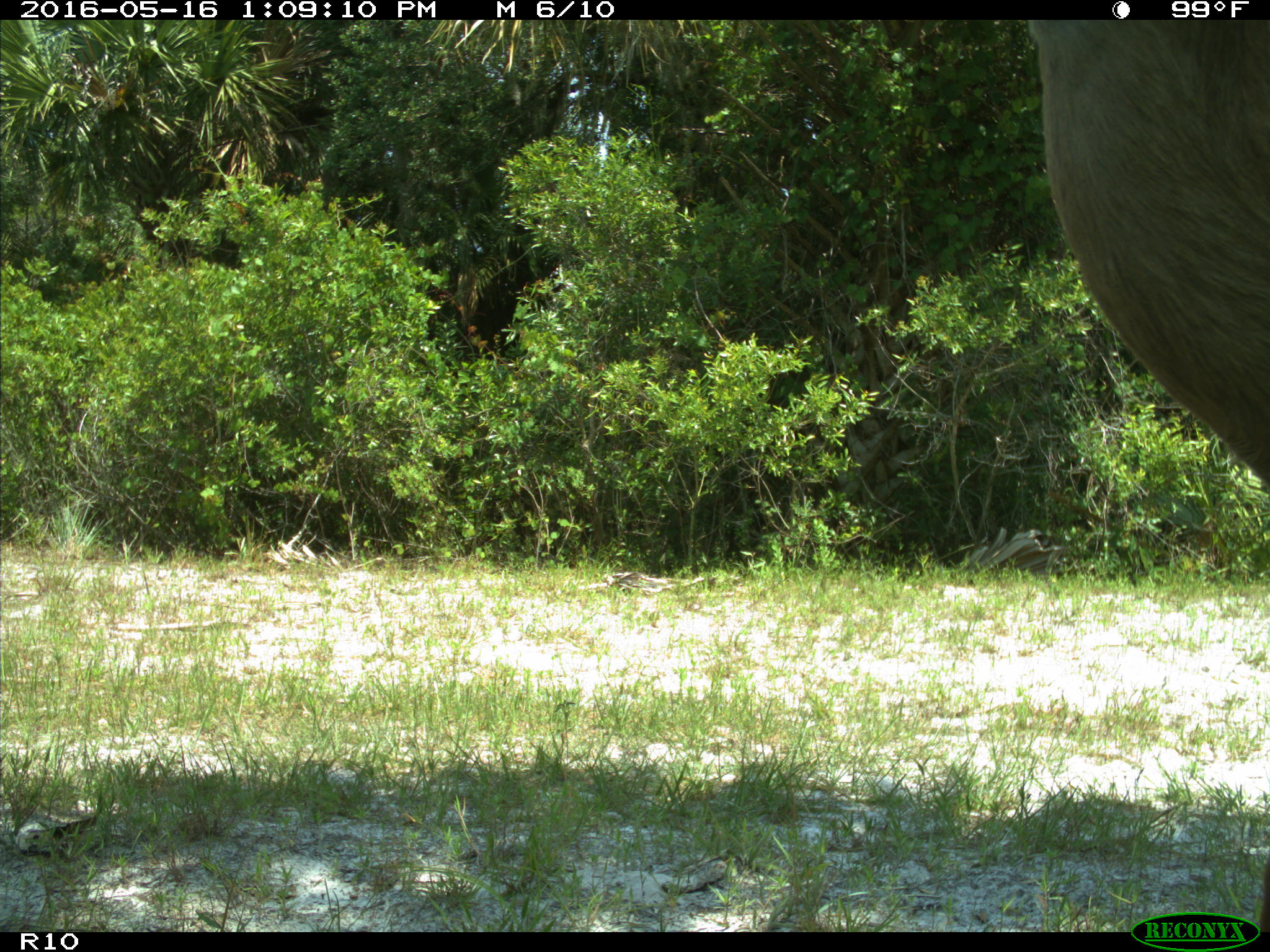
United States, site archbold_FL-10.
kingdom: Animalia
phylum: Chordata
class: Mammalia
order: Artiodactyla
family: Cervidae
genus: Odocoileus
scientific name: Odocoileus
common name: deer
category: unidentified deer